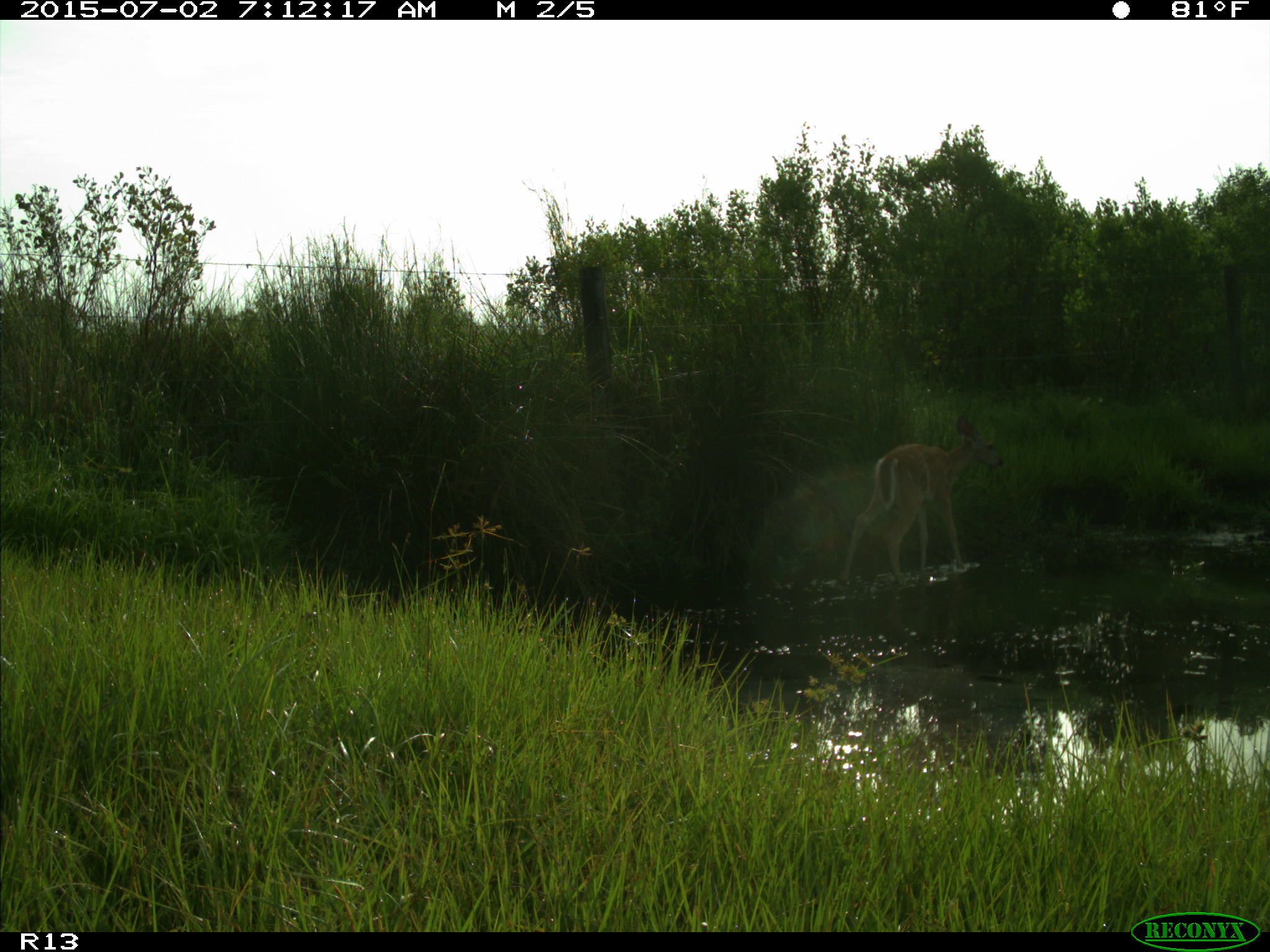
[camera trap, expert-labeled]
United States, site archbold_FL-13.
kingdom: Animalia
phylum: Chordata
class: Mammalia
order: Artiodactyla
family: Cervidae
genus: Odocoileus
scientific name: Odocoileus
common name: deer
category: unidentified deer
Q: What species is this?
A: Unidentified deer (deer) (Odocoileus).